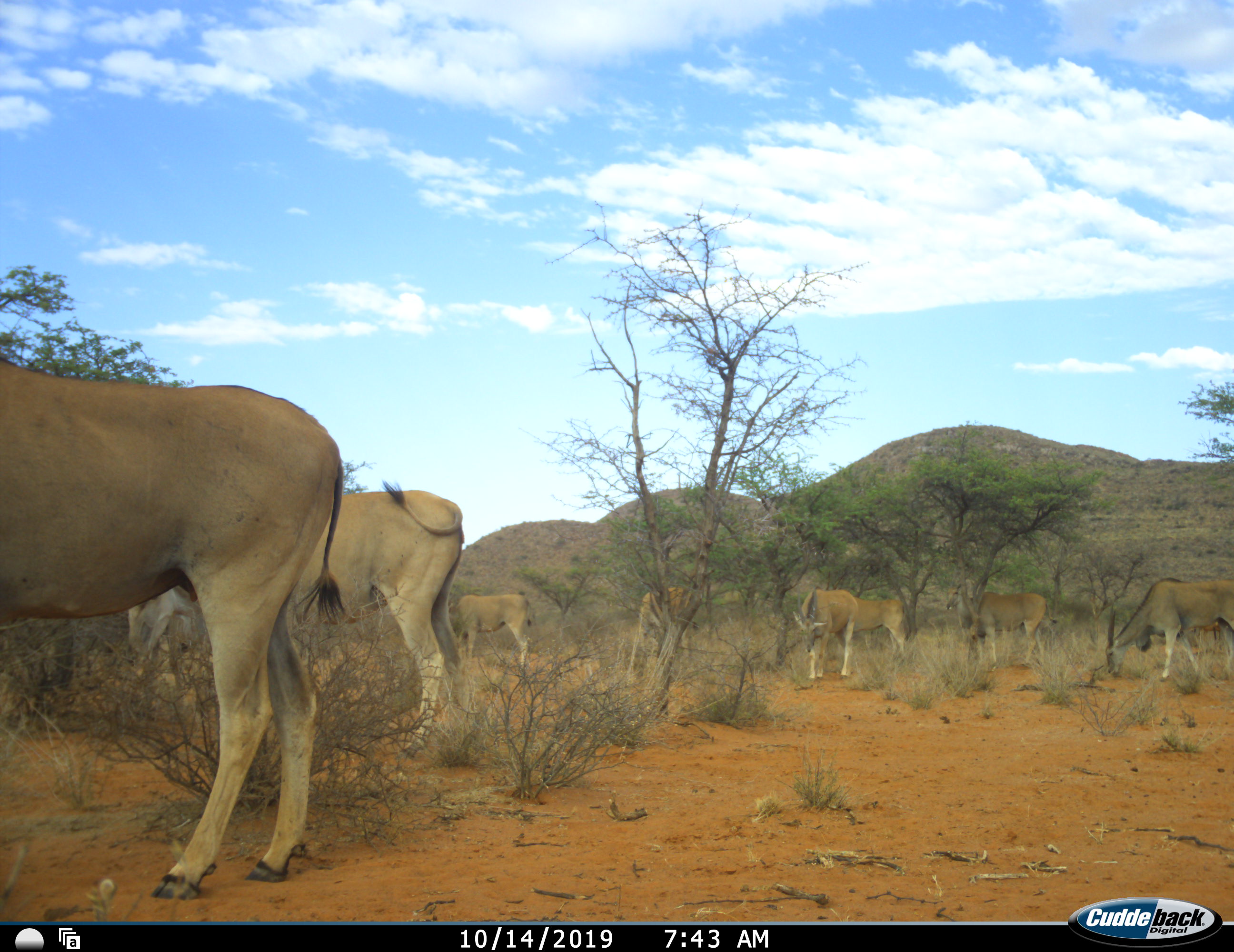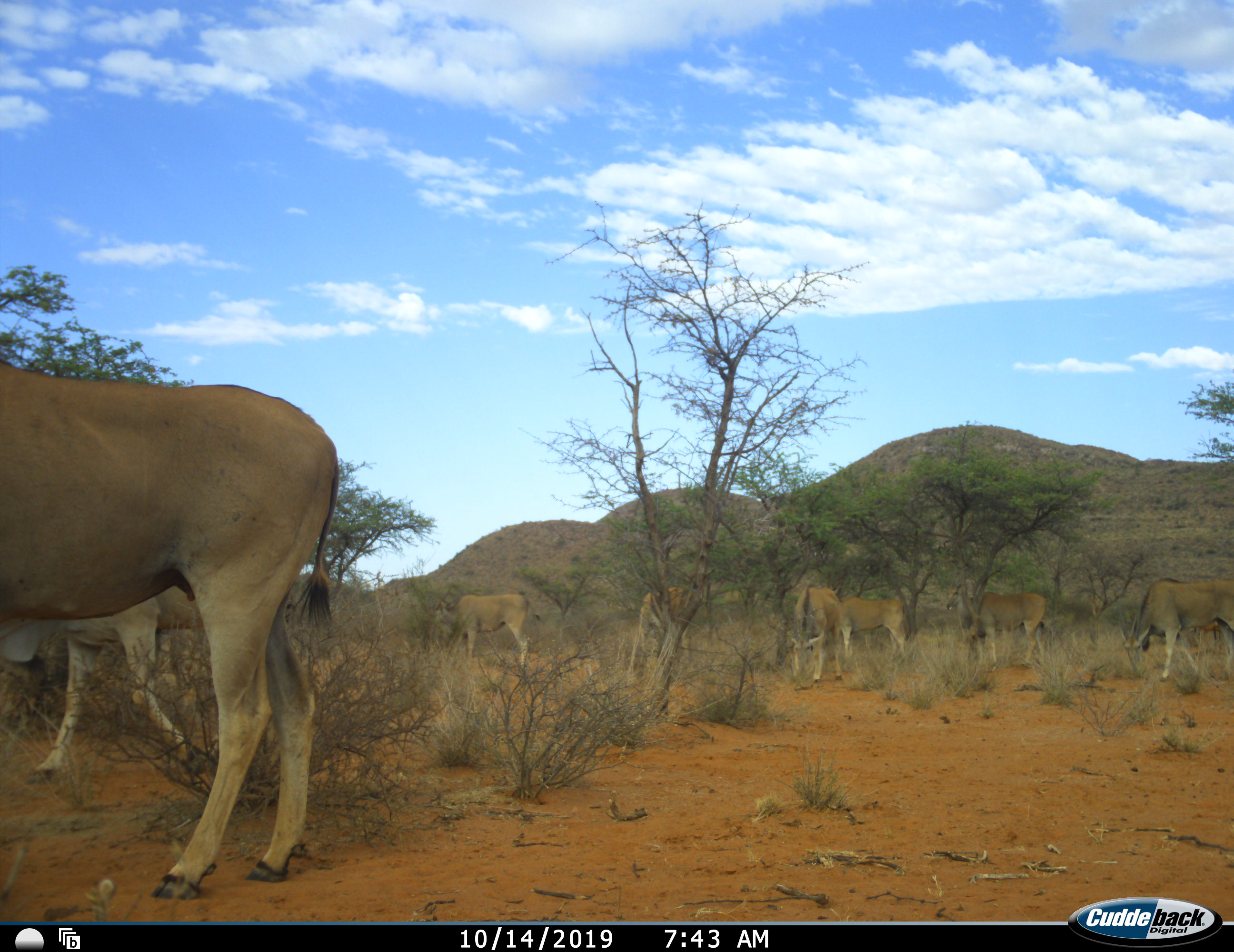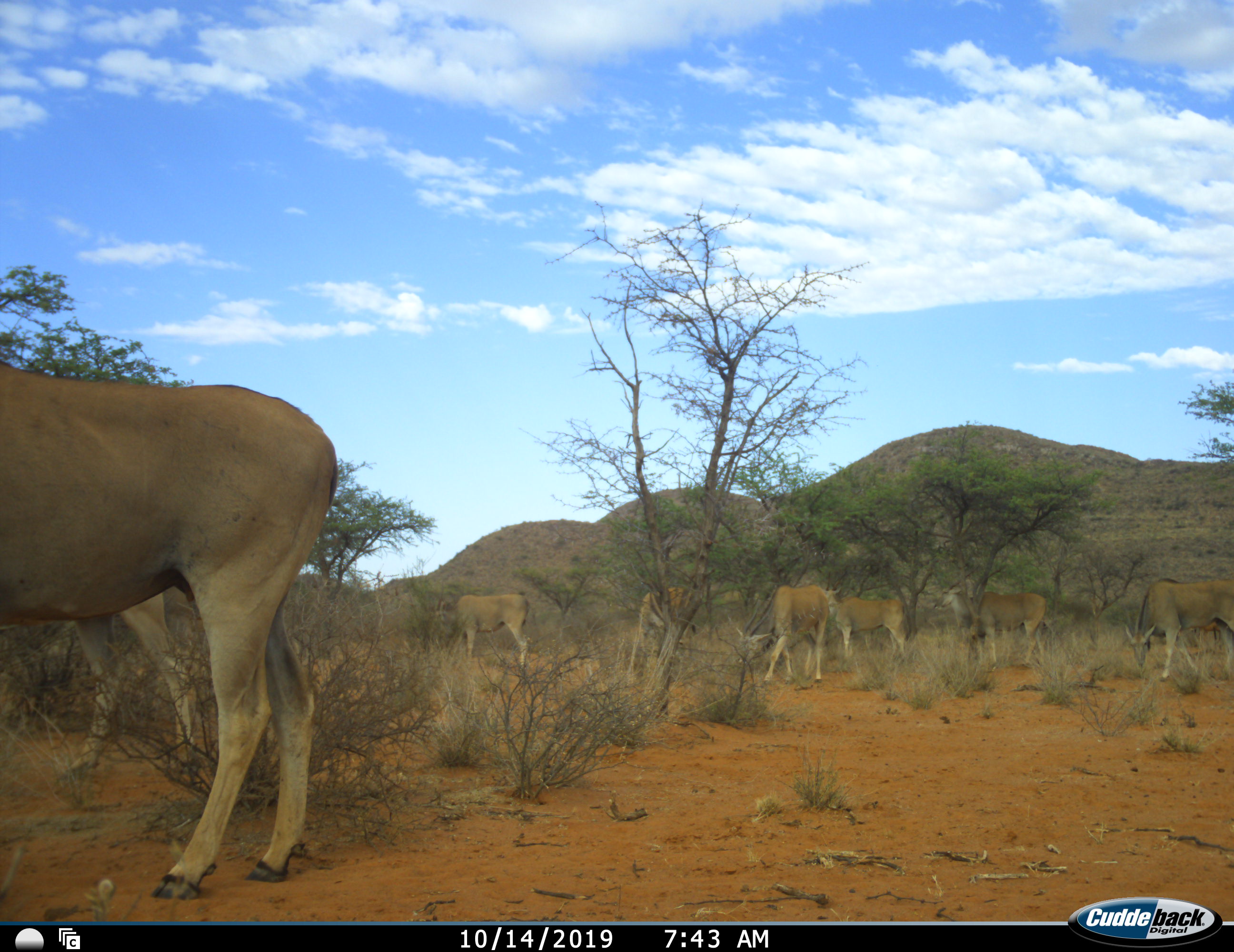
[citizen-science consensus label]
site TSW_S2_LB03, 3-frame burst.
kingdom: Animalia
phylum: Chordata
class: Mammalia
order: Artiodactyla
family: Bovidae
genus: Tragelaphus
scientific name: Tragelaphus oryx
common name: eland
Eland (Tragelaphus oryx), count 8. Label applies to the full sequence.